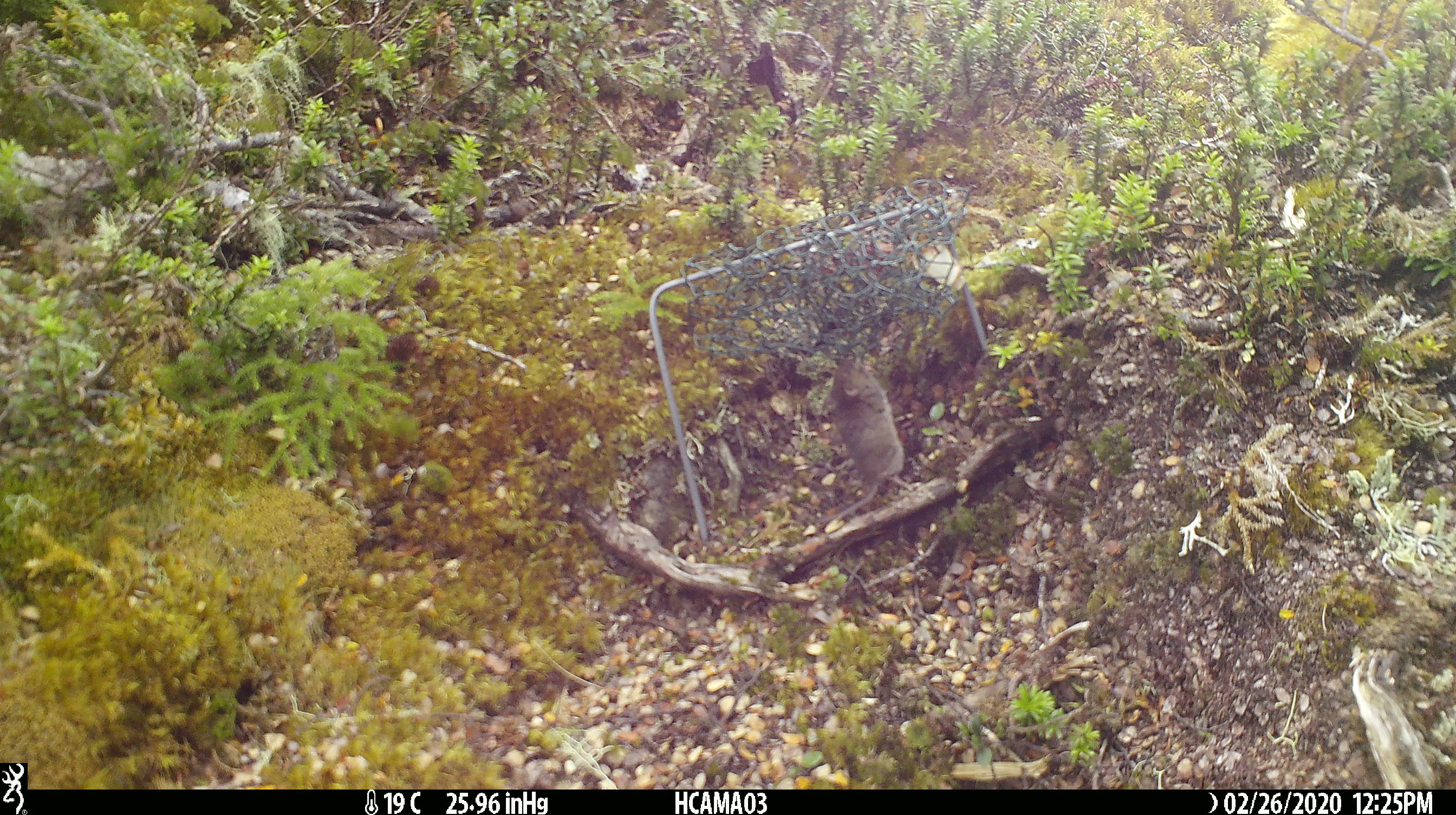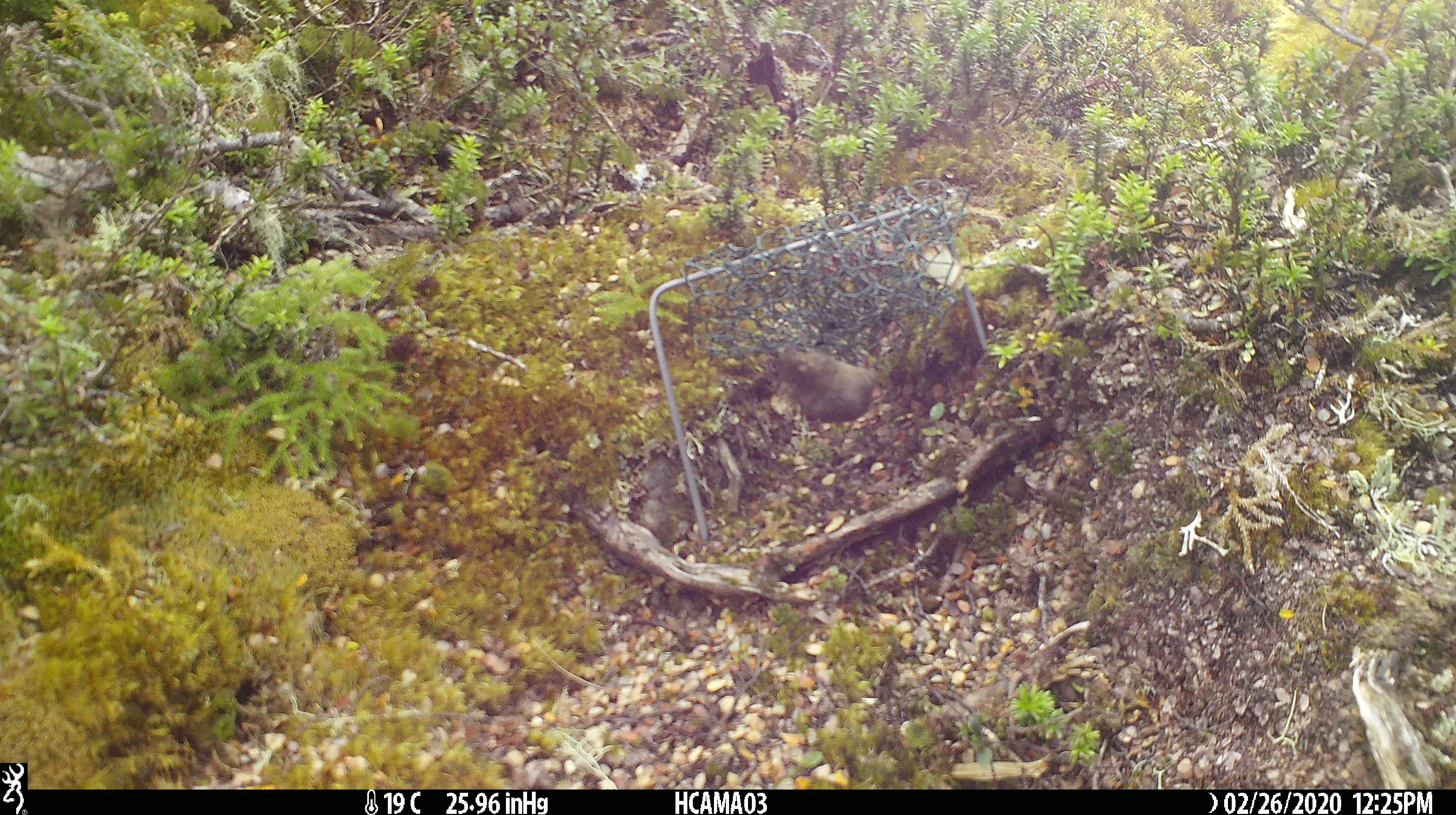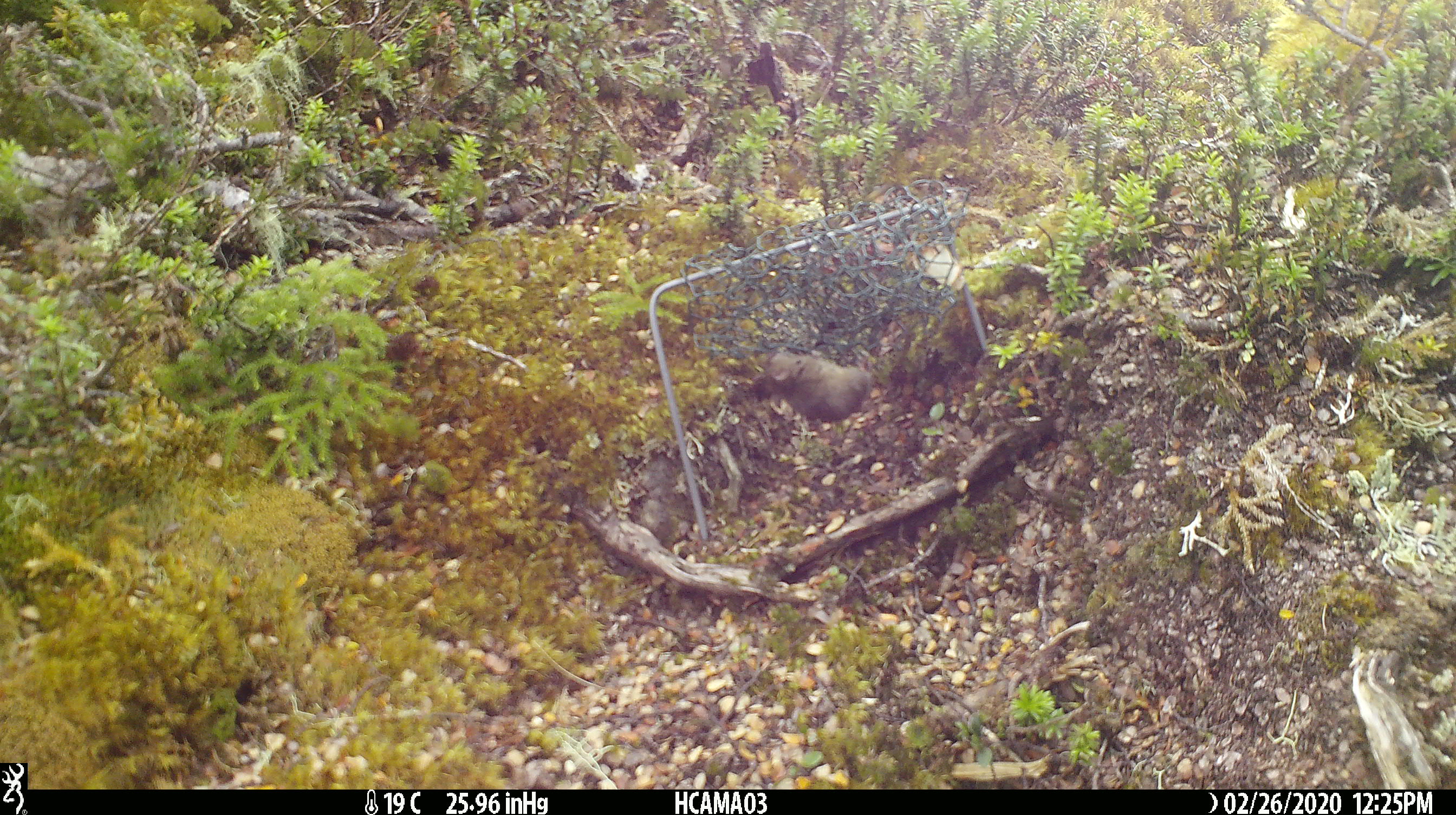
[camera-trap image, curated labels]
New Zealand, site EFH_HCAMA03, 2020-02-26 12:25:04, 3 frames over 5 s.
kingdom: Animalia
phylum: Chordata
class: Mammalia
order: Rodentia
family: Muridae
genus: Mus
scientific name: Mus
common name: mouse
Mouse (Mus).